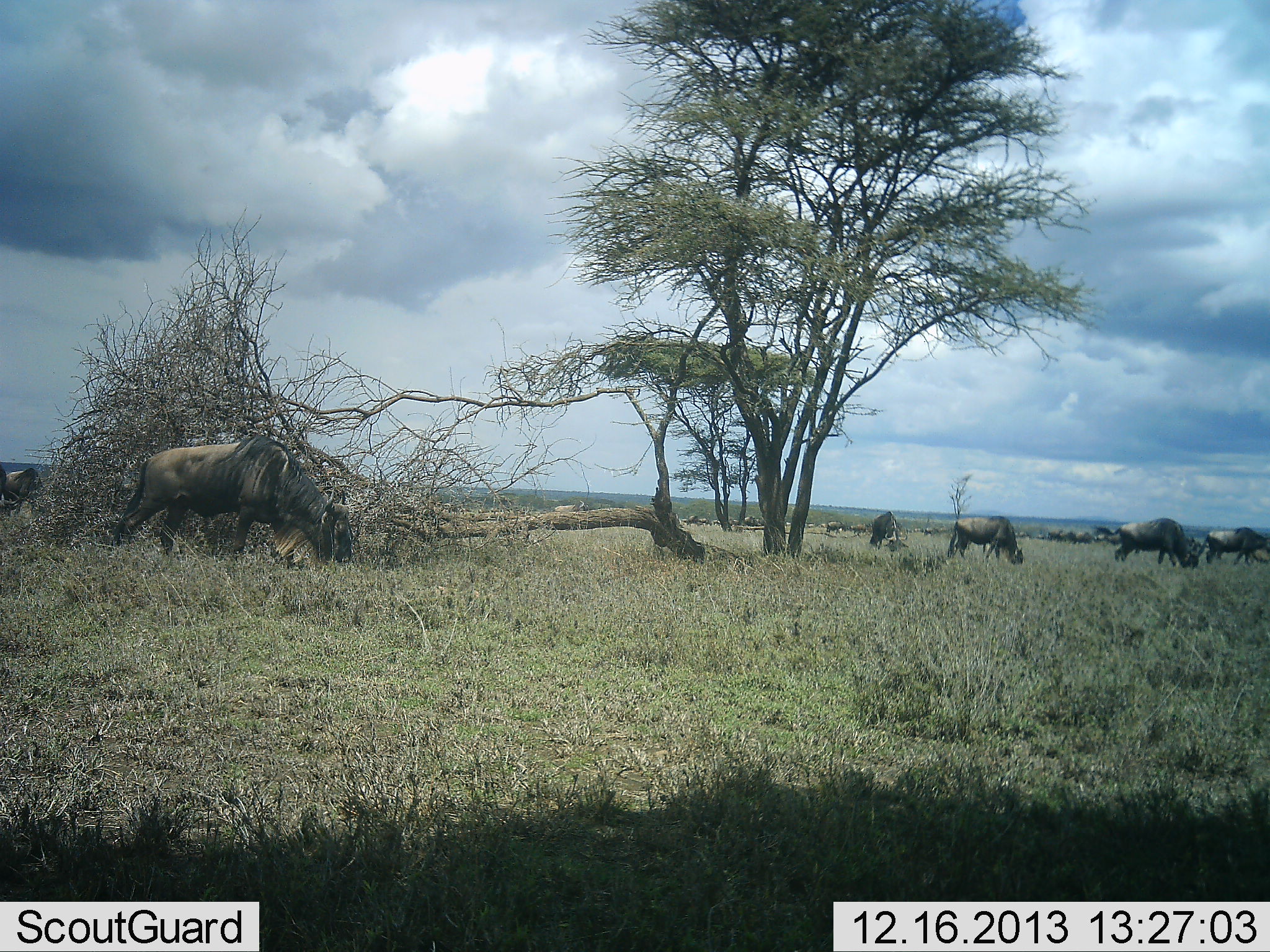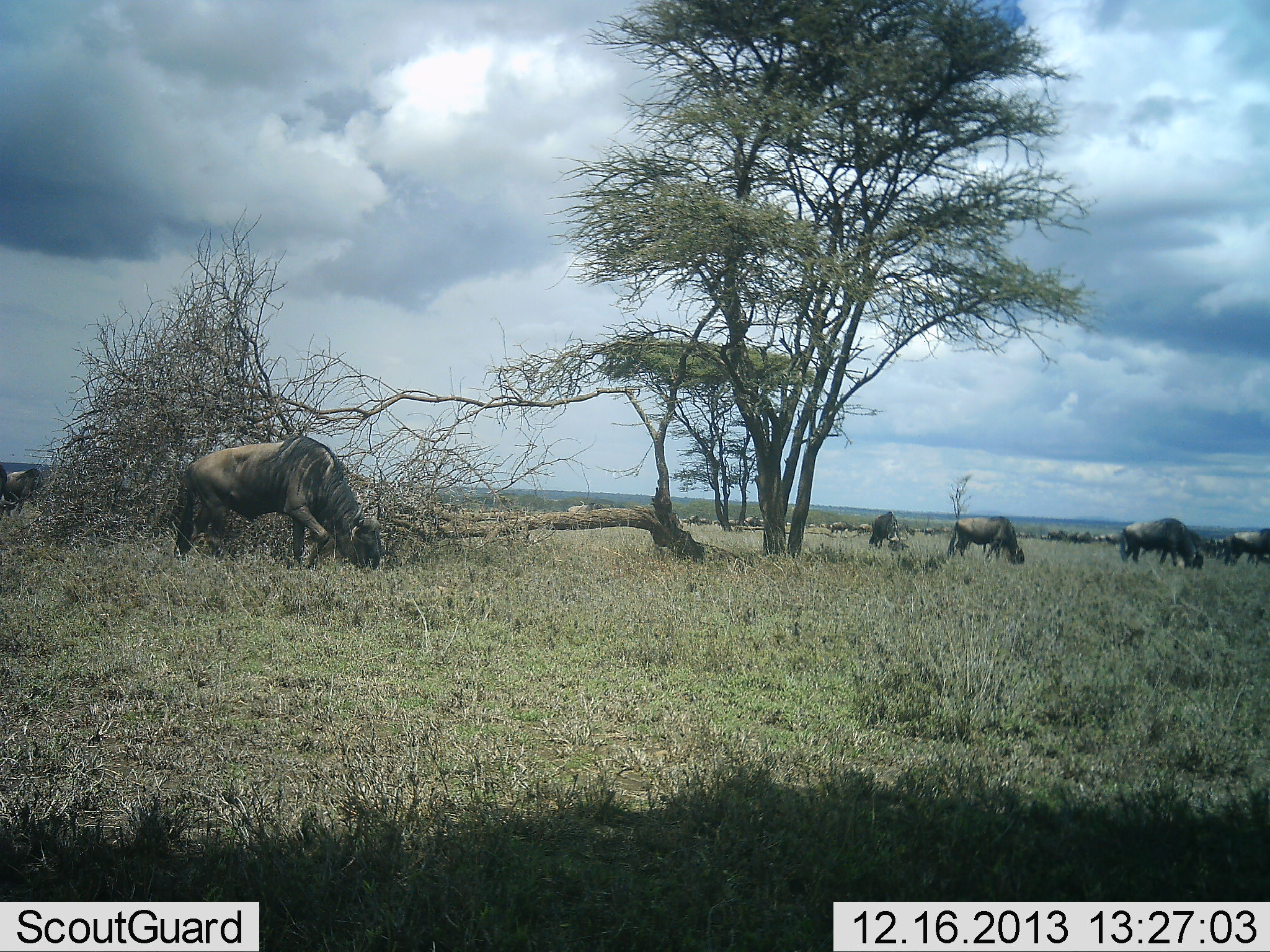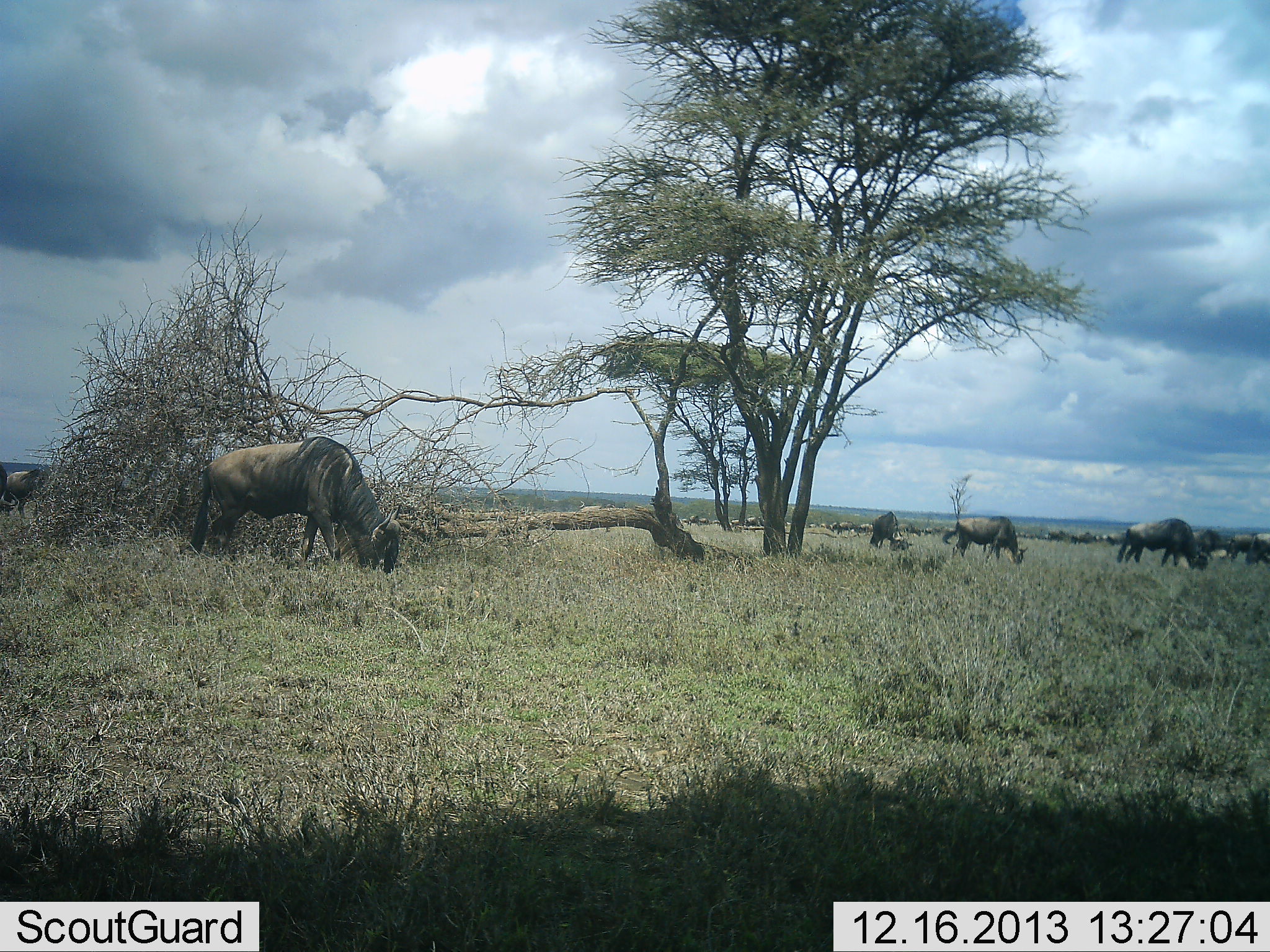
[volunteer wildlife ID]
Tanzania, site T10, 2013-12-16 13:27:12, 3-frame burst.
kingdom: Animalia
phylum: Chordata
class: Mammalia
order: Artiodactyla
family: Bovidae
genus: Connochaetes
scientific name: Connochaetes taurinus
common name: blue wildebeest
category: wildebeest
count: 11-50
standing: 20%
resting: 0%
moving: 60%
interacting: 0%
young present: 0%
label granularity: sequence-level